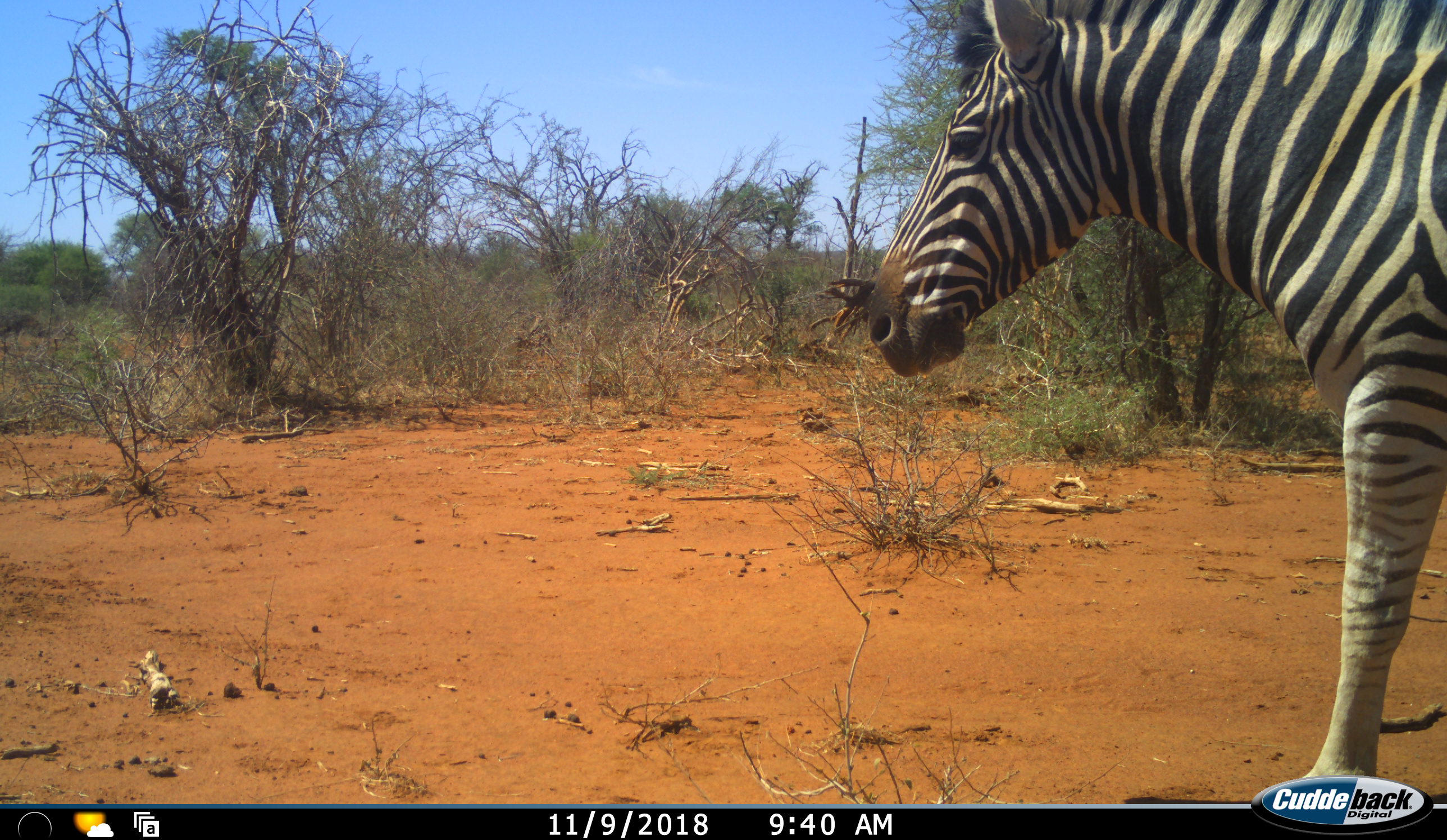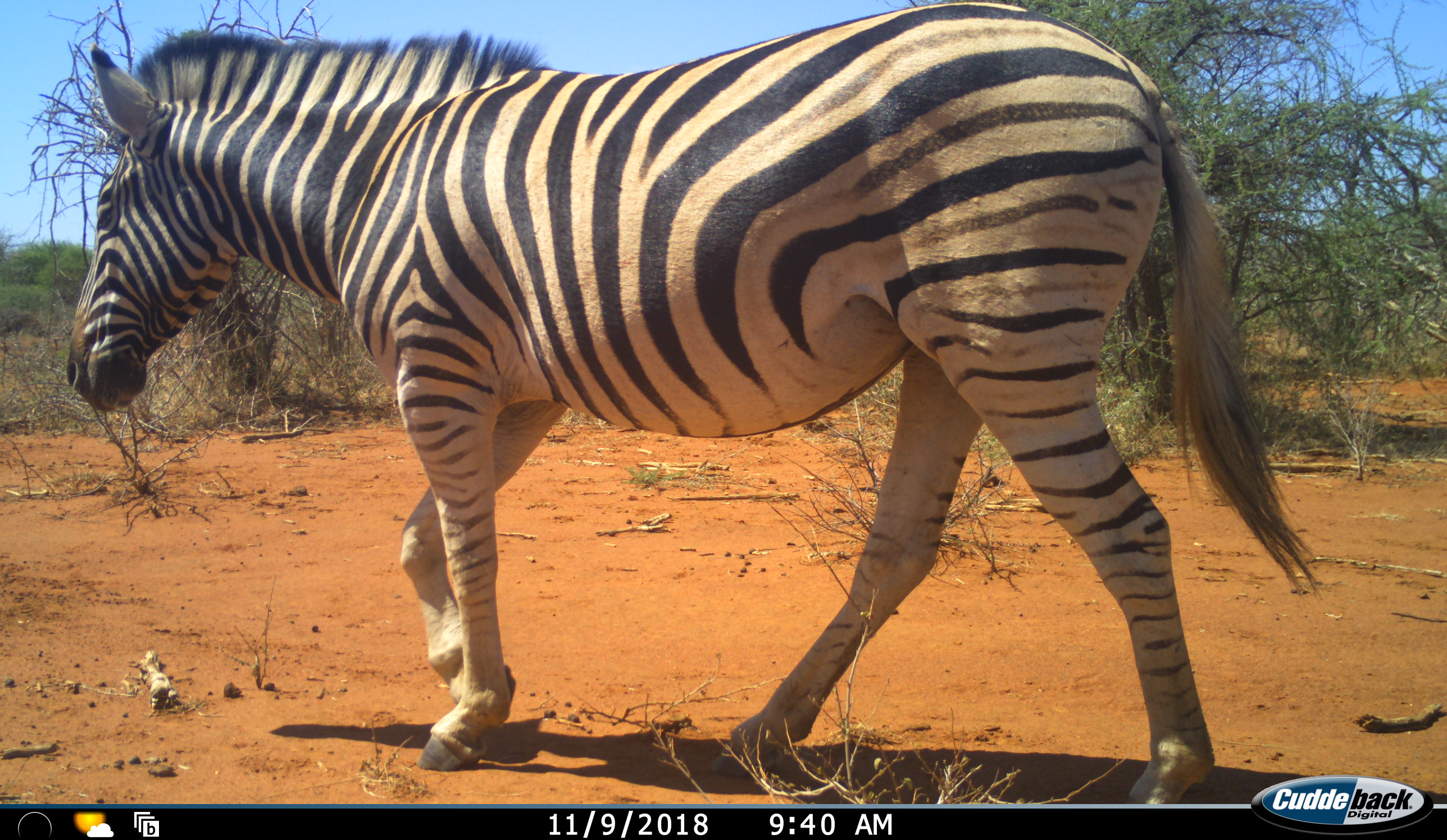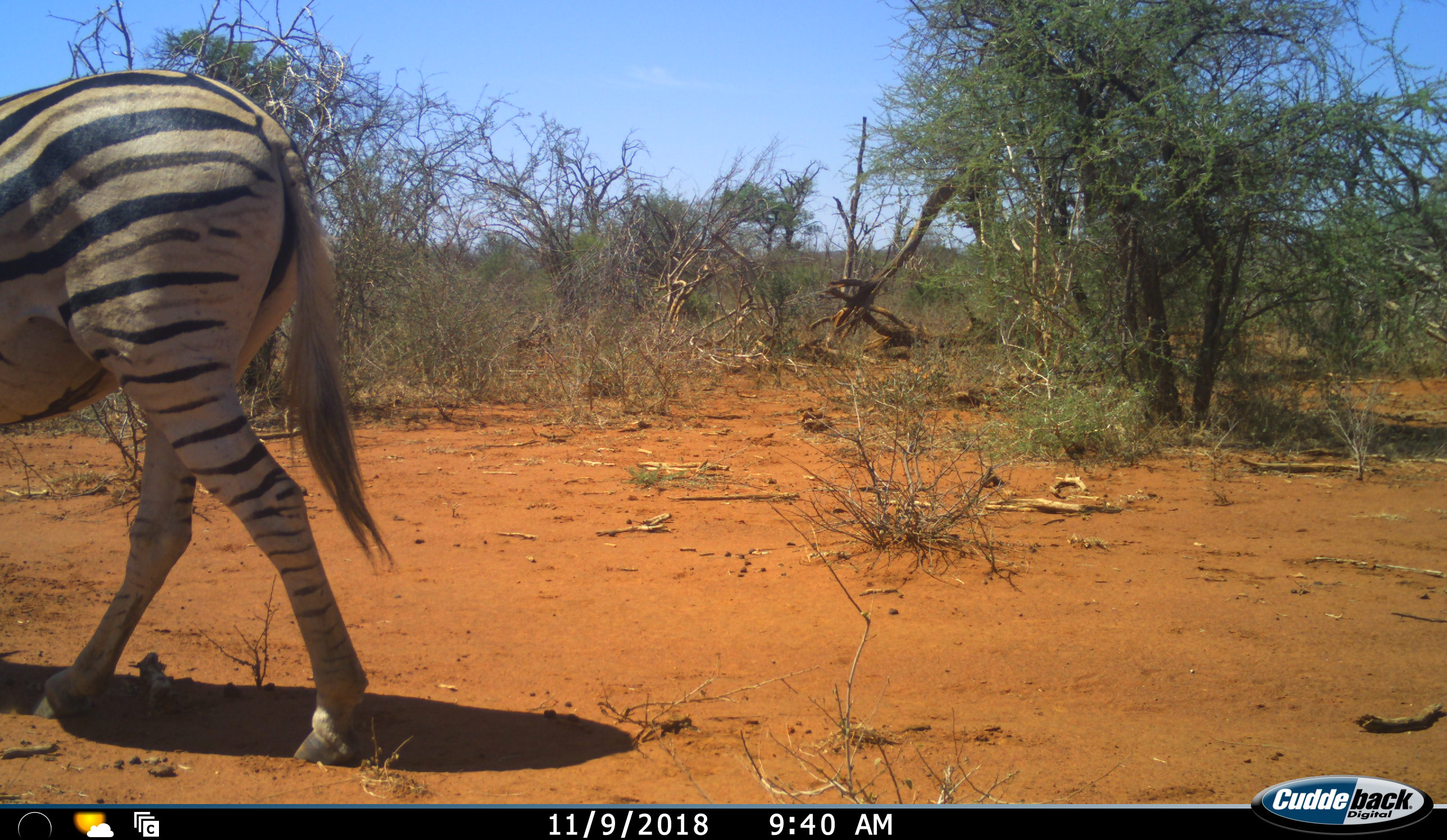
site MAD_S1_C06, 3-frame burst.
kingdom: Animalia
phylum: Chordata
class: Mammalia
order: Perissodactyla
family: Equidae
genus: Equus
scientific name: Equus quagga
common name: plains zebra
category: zebraplains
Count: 1.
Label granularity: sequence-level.